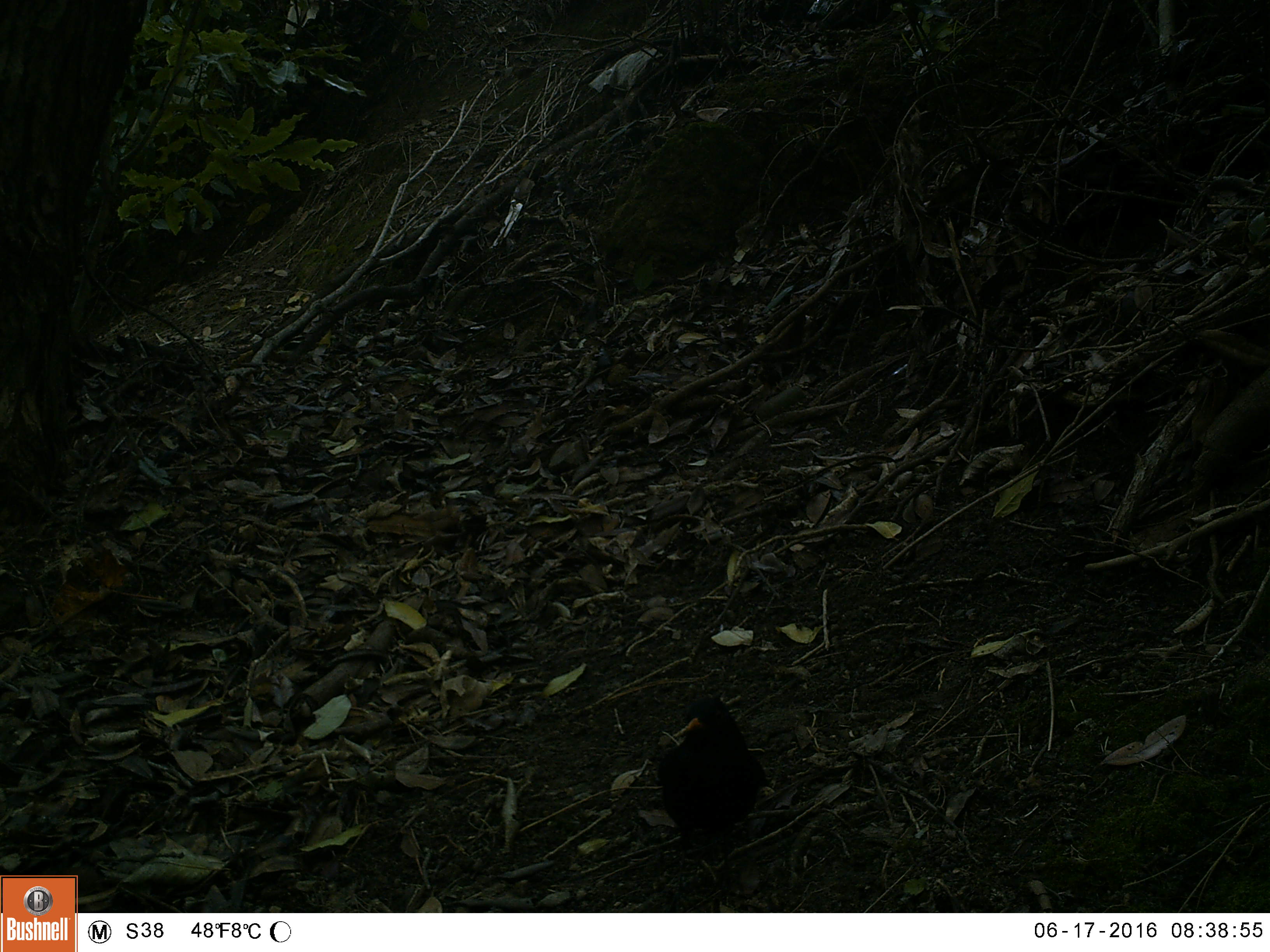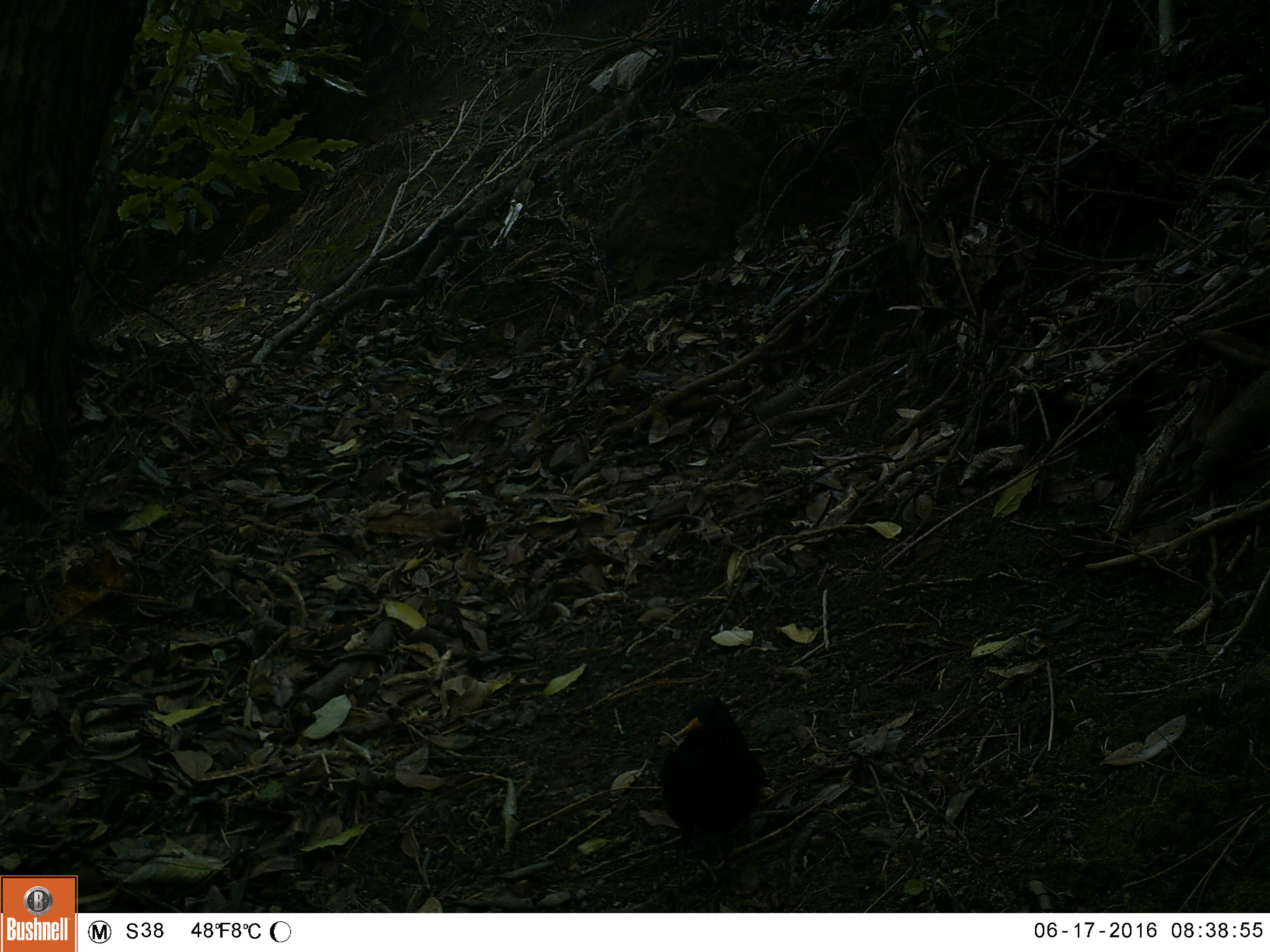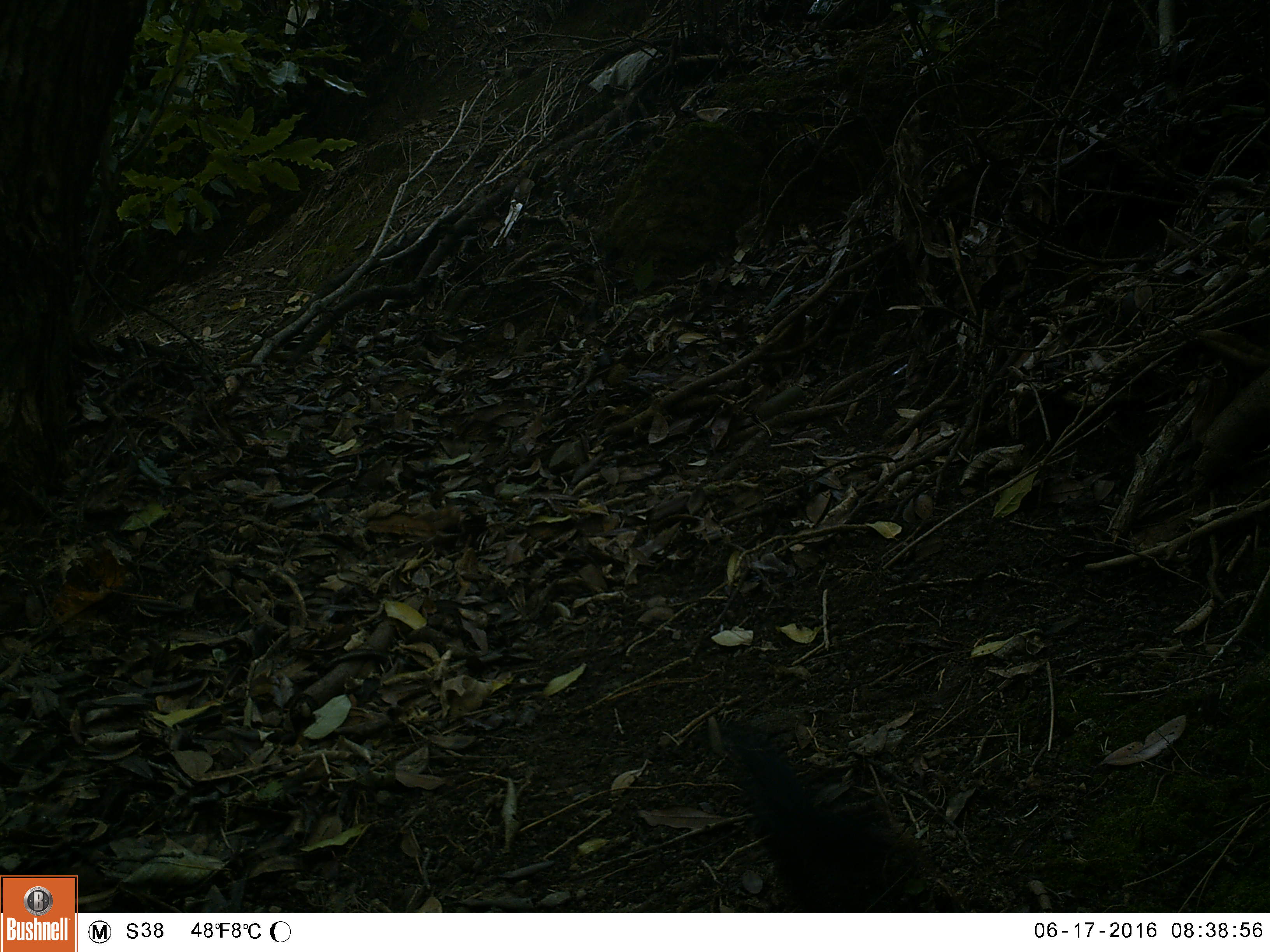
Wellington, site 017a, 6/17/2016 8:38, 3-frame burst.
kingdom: Animalia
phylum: Chordata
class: Aves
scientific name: Aves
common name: bird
Bird (Aves).